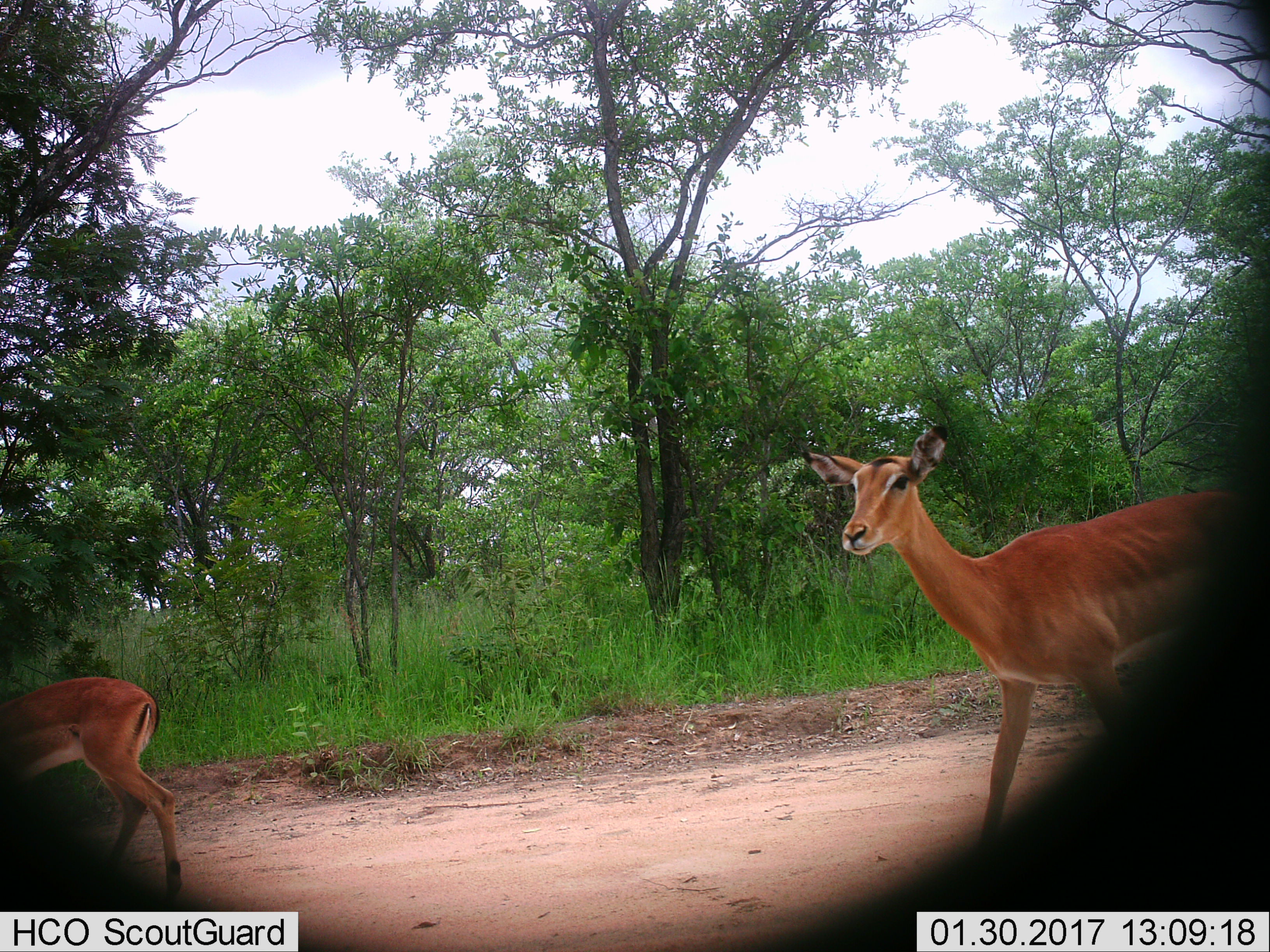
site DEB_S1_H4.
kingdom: Animalia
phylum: Chordata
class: Mammalia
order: Artiodactyla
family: Bovidae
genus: Aepyceros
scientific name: Aepyceros melampus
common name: impala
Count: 2.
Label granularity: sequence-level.